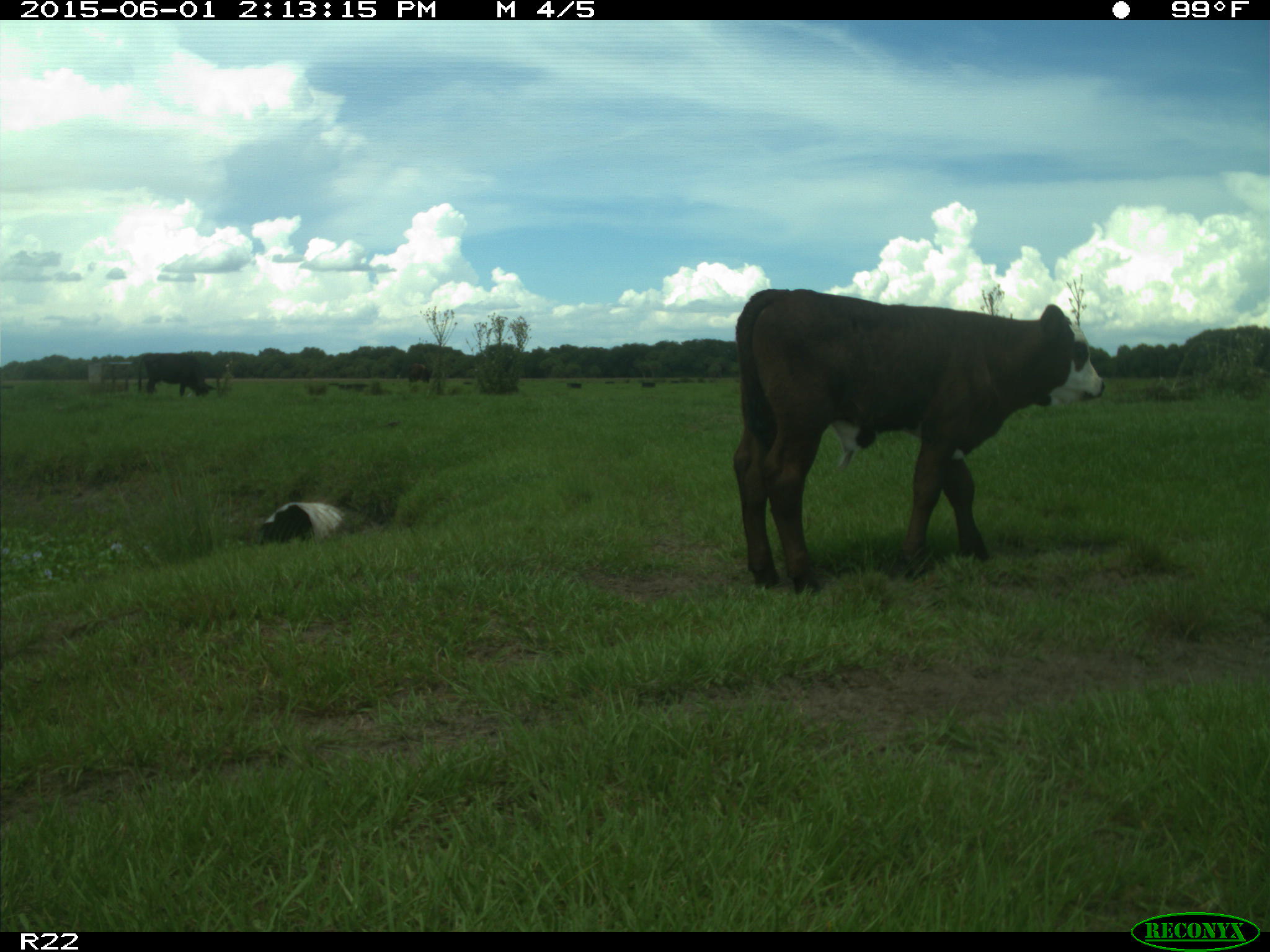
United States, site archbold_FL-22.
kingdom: Animalia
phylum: Chordata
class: Mammalia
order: Artiodactyla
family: Bovidae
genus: Bos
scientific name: Bos taurus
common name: domestic cow